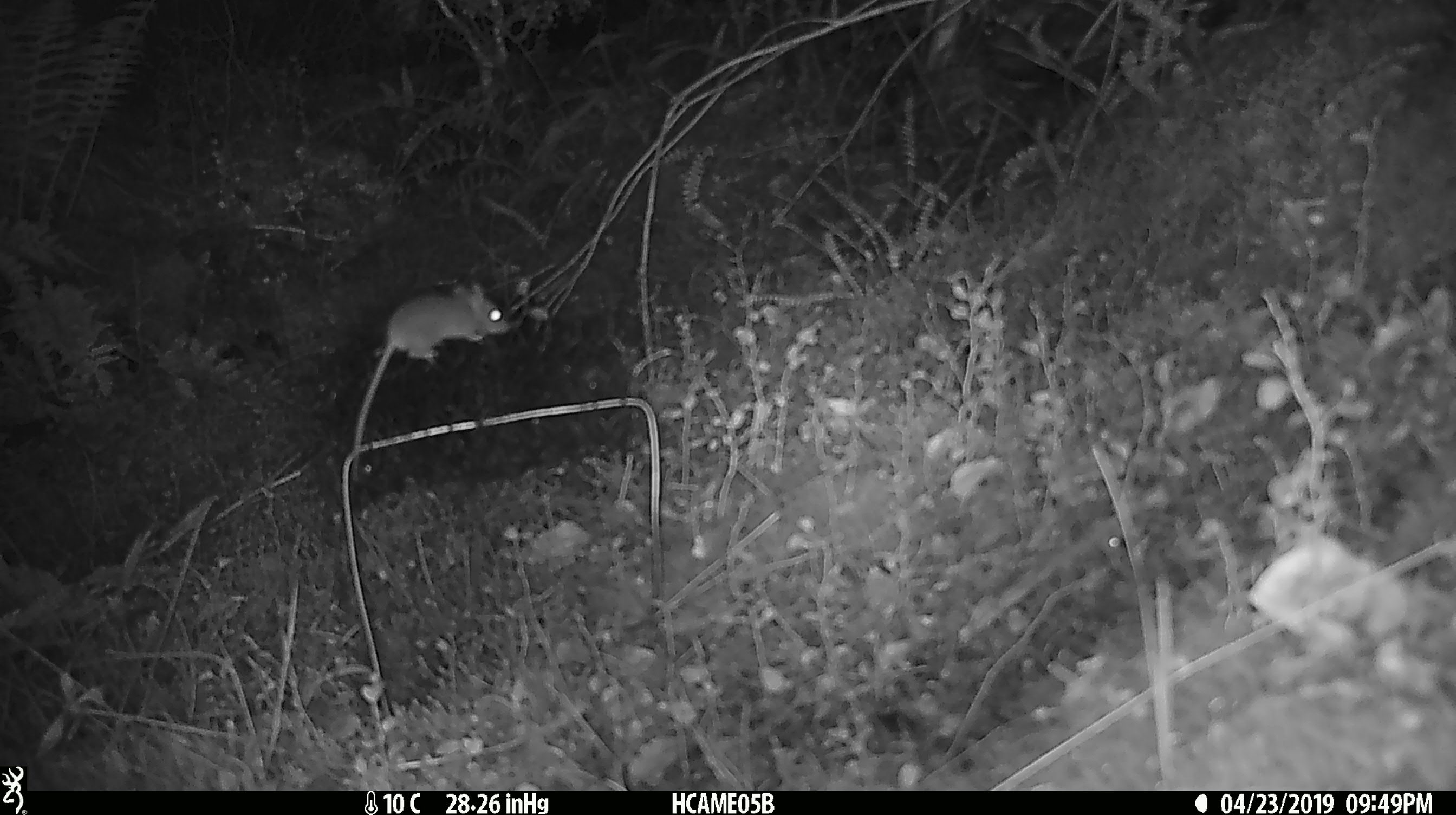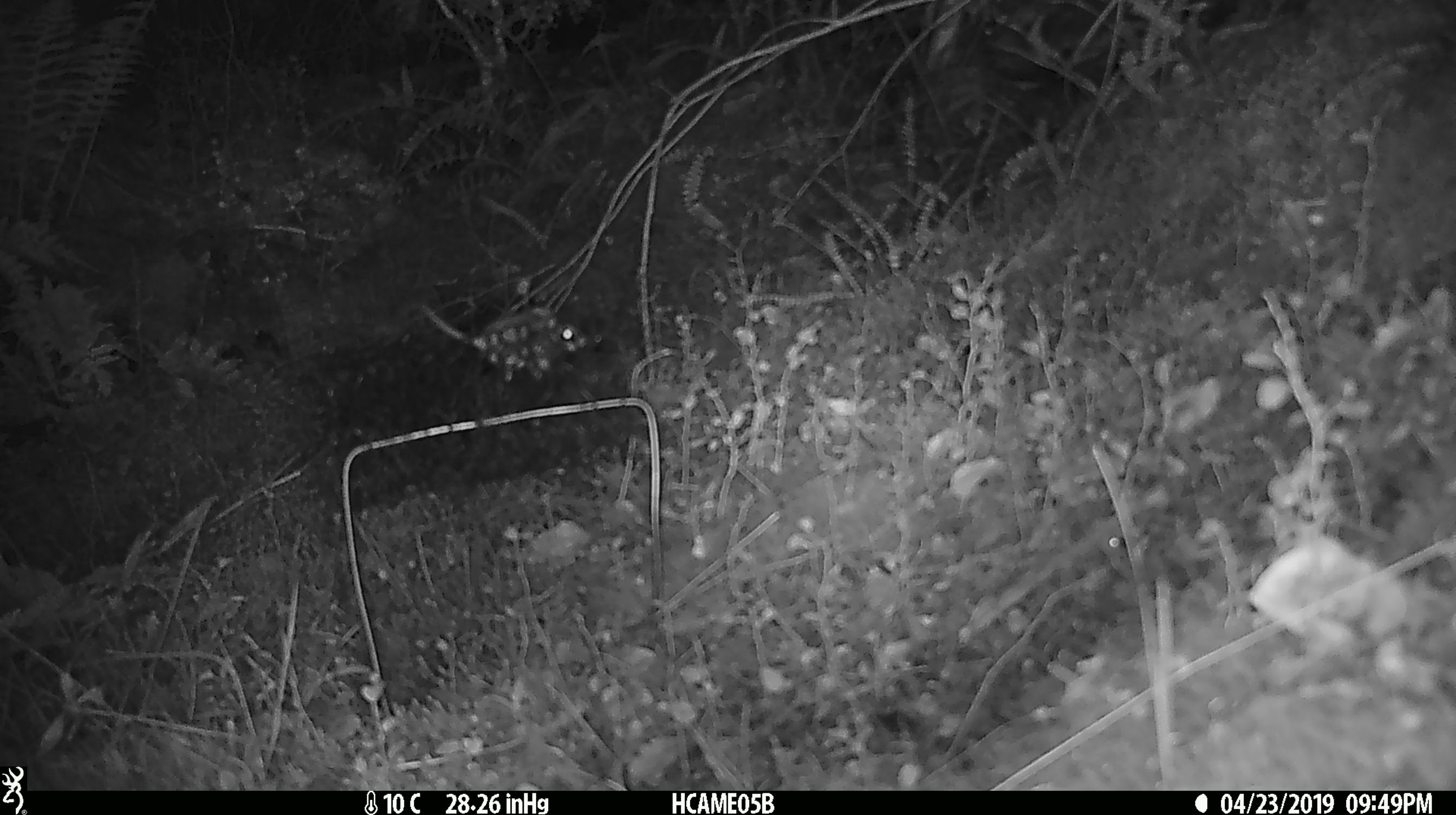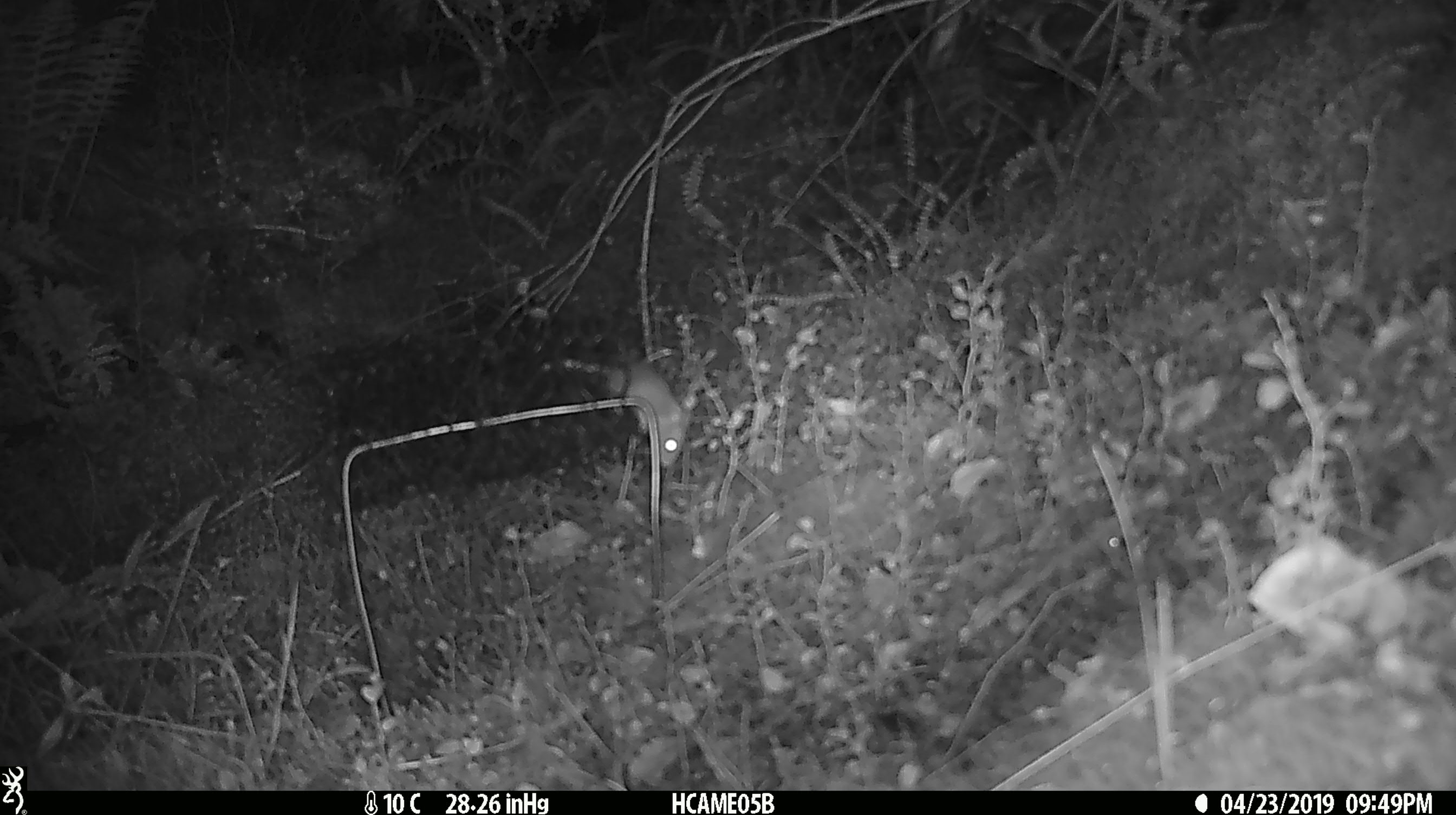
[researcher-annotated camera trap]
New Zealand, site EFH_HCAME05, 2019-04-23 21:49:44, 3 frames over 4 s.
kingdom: Animalia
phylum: Chordata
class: Mammalia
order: Rodentia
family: Muridae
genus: Mus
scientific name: Mus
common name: mouse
Mouse (Mus).